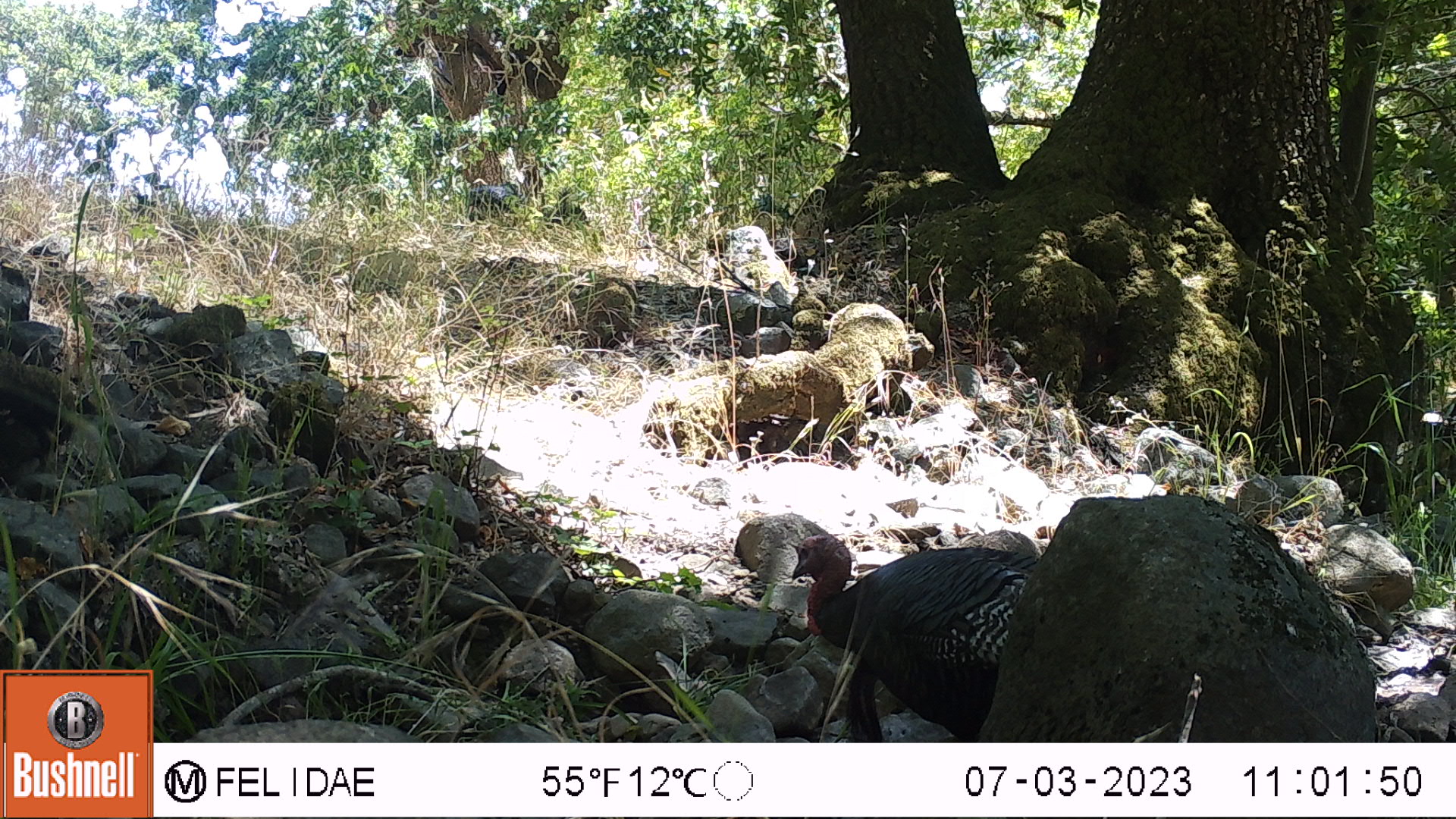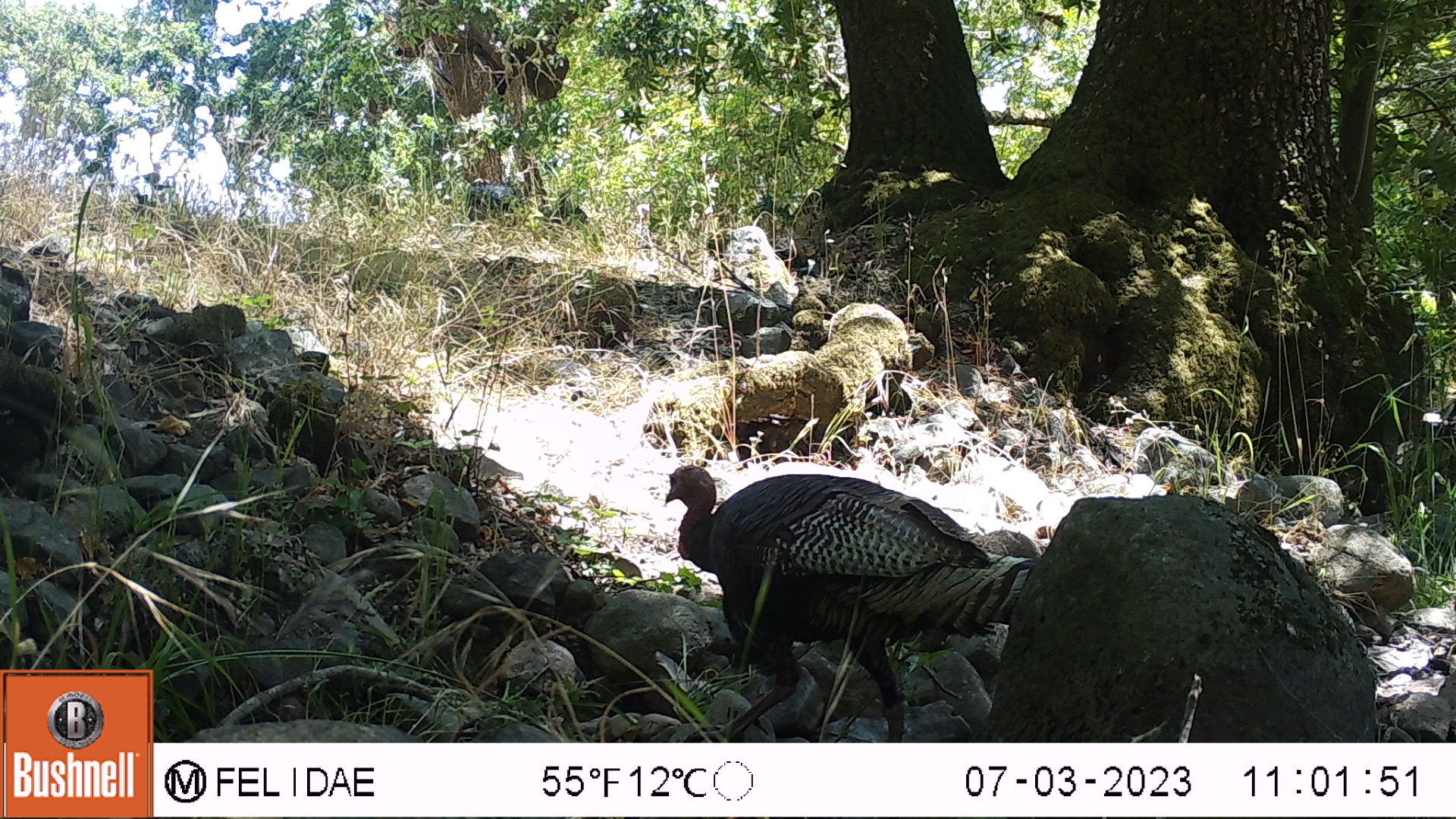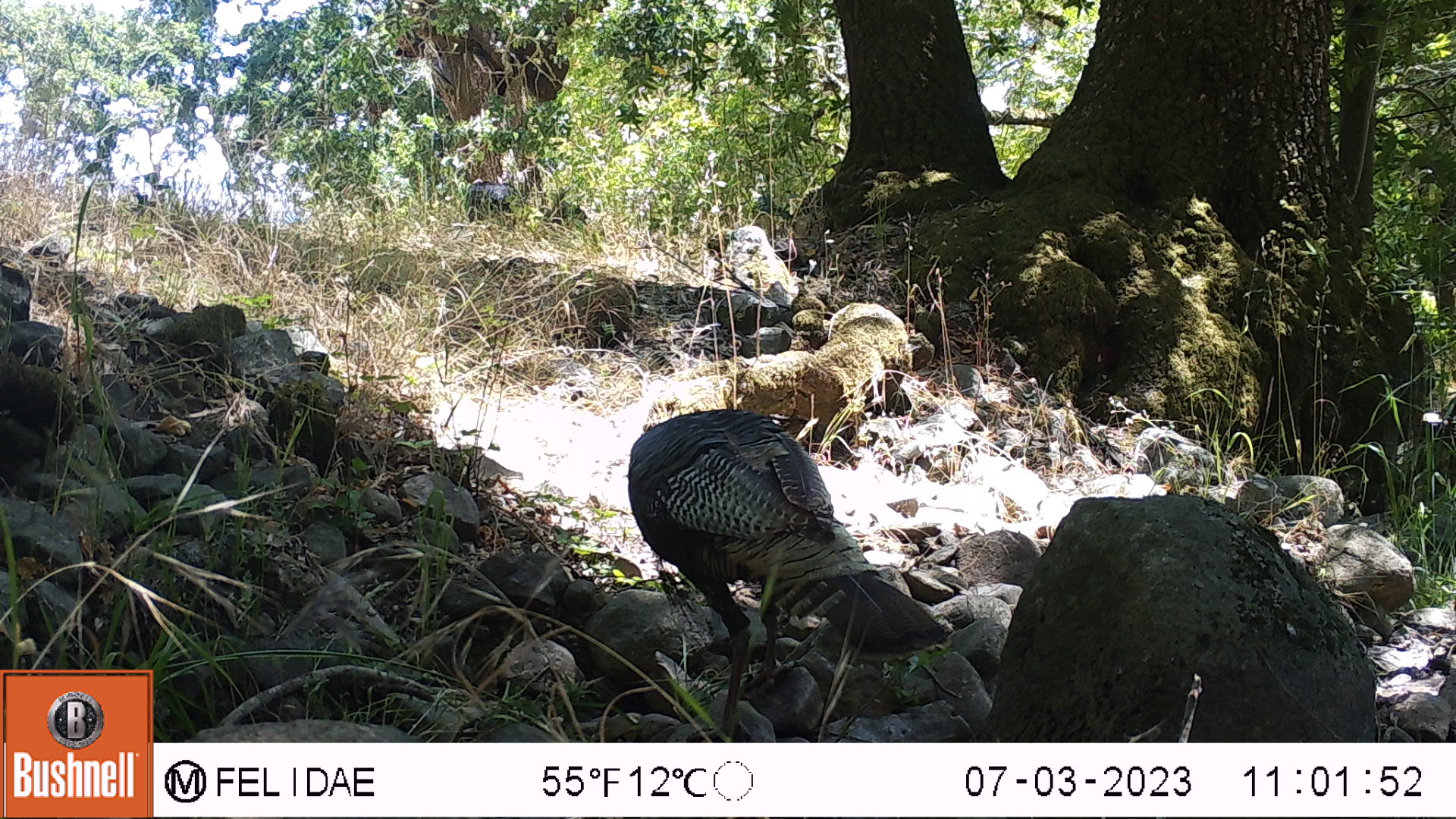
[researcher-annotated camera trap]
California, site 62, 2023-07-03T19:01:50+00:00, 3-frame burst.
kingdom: Animalia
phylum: Chordata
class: Aves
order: Galliformes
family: Phasianidae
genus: Meleagris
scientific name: Meleagris gallopavo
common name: turkey